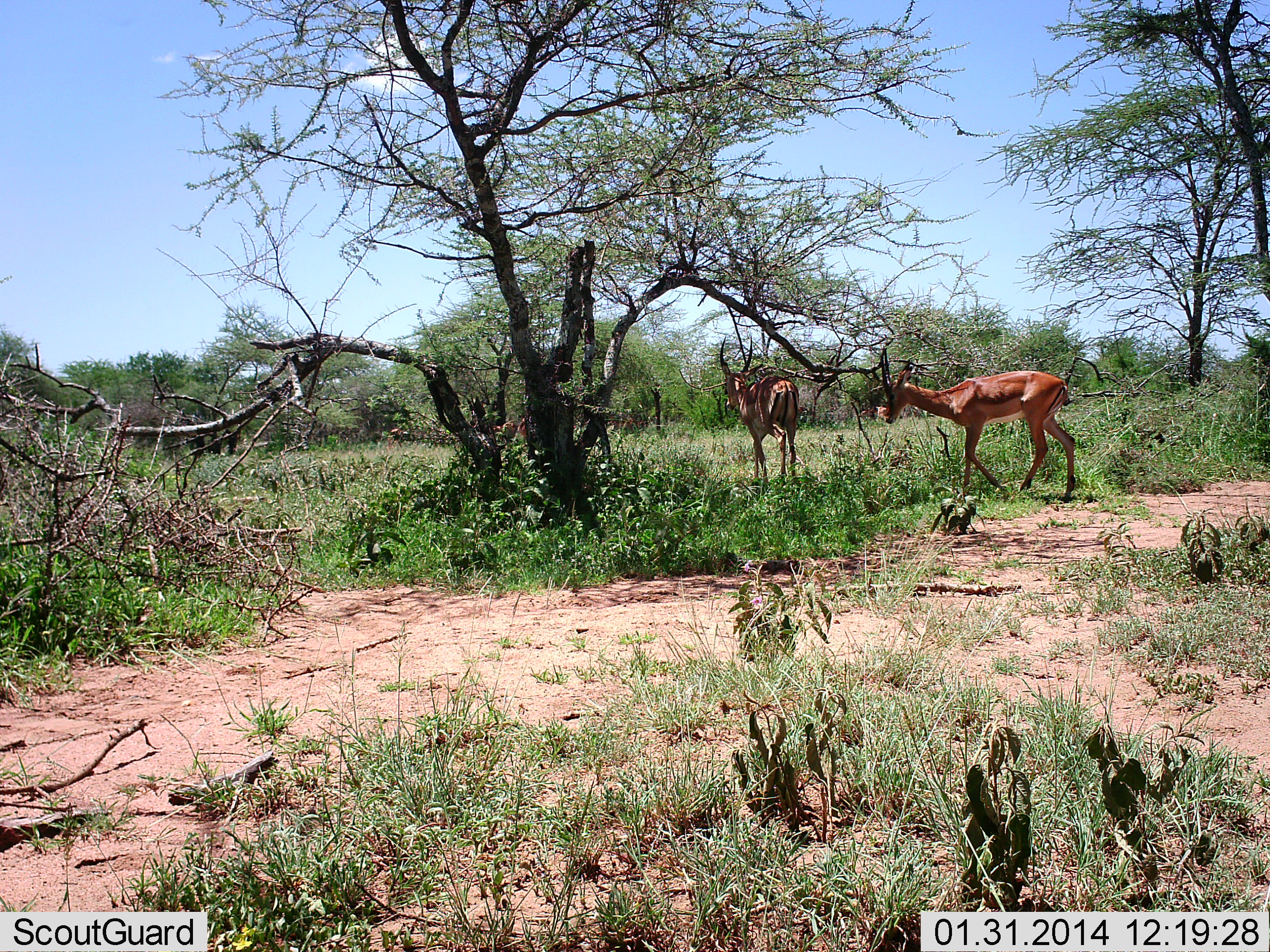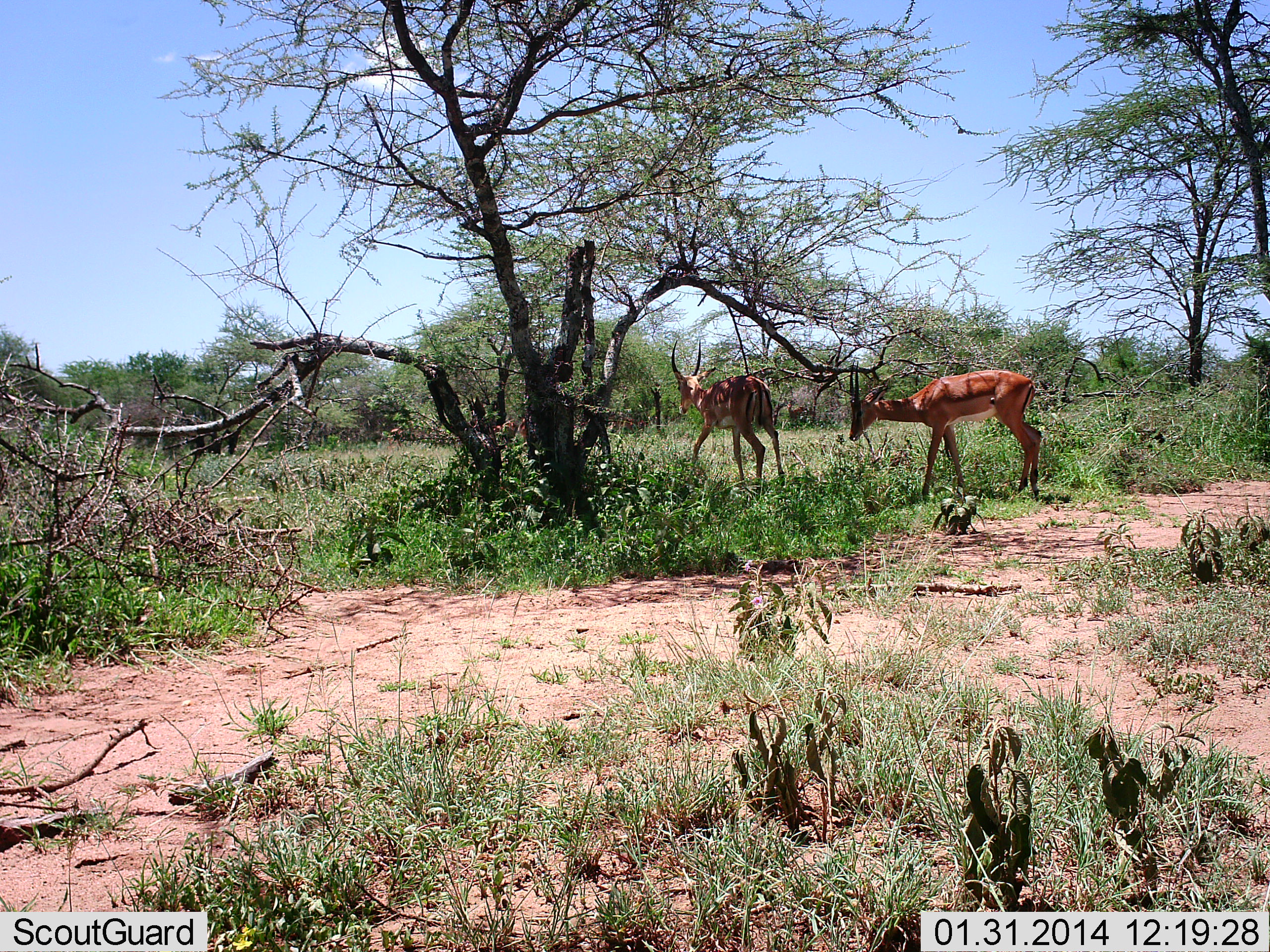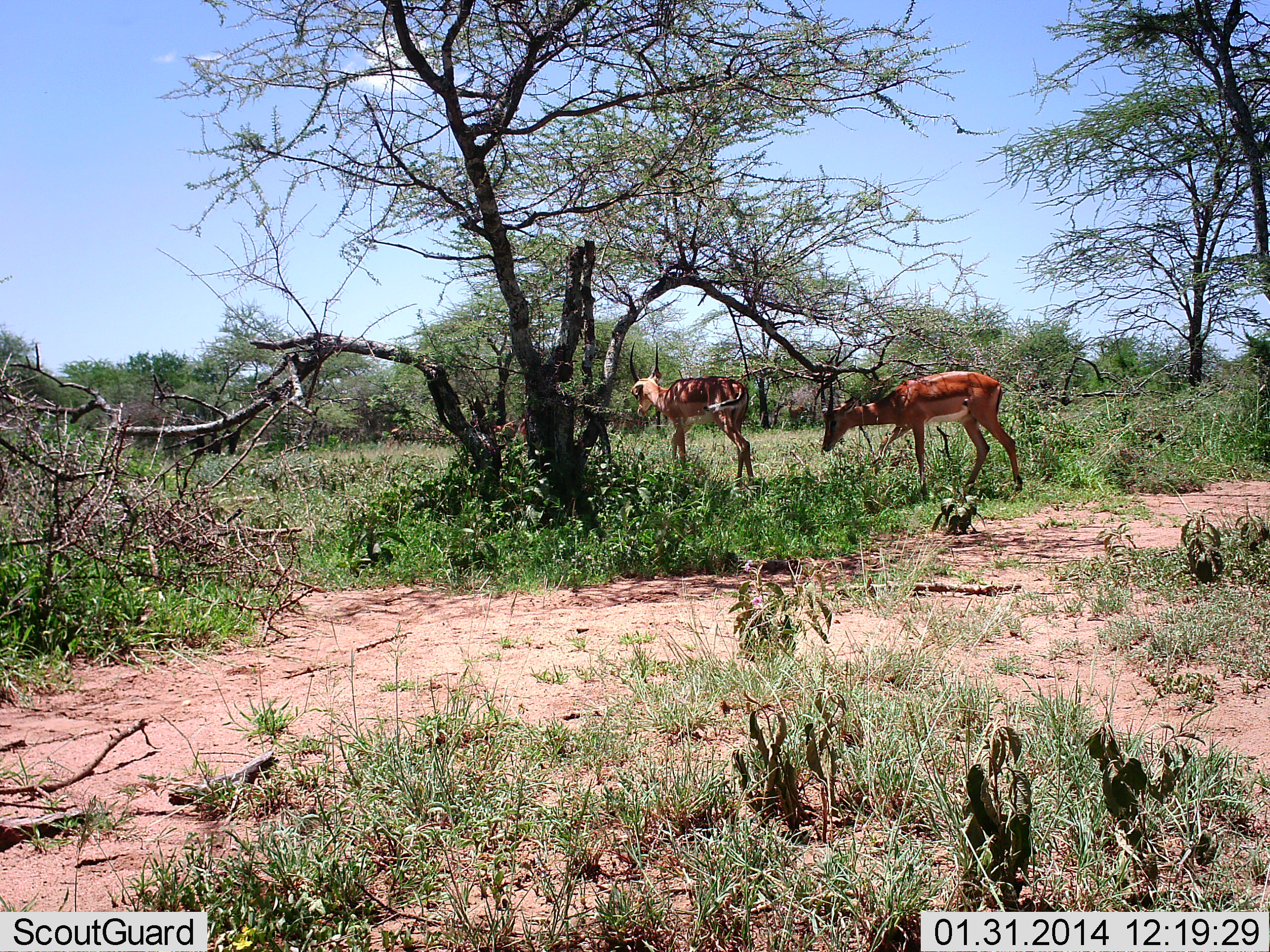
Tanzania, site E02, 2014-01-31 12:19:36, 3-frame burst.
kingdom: Animalia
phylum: Chordata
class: Mammalia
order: Artiodactyla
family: Bovidae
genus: Aepyceros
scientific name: Aepyceros melampus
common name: impala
Impala (Aepyceros melampus), count 2. Behavior (volunteer vote fractions): standing 30%, resting 0%, moving 100%, interacting 0%. Young present (vote fraction): 0%. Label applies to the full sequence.